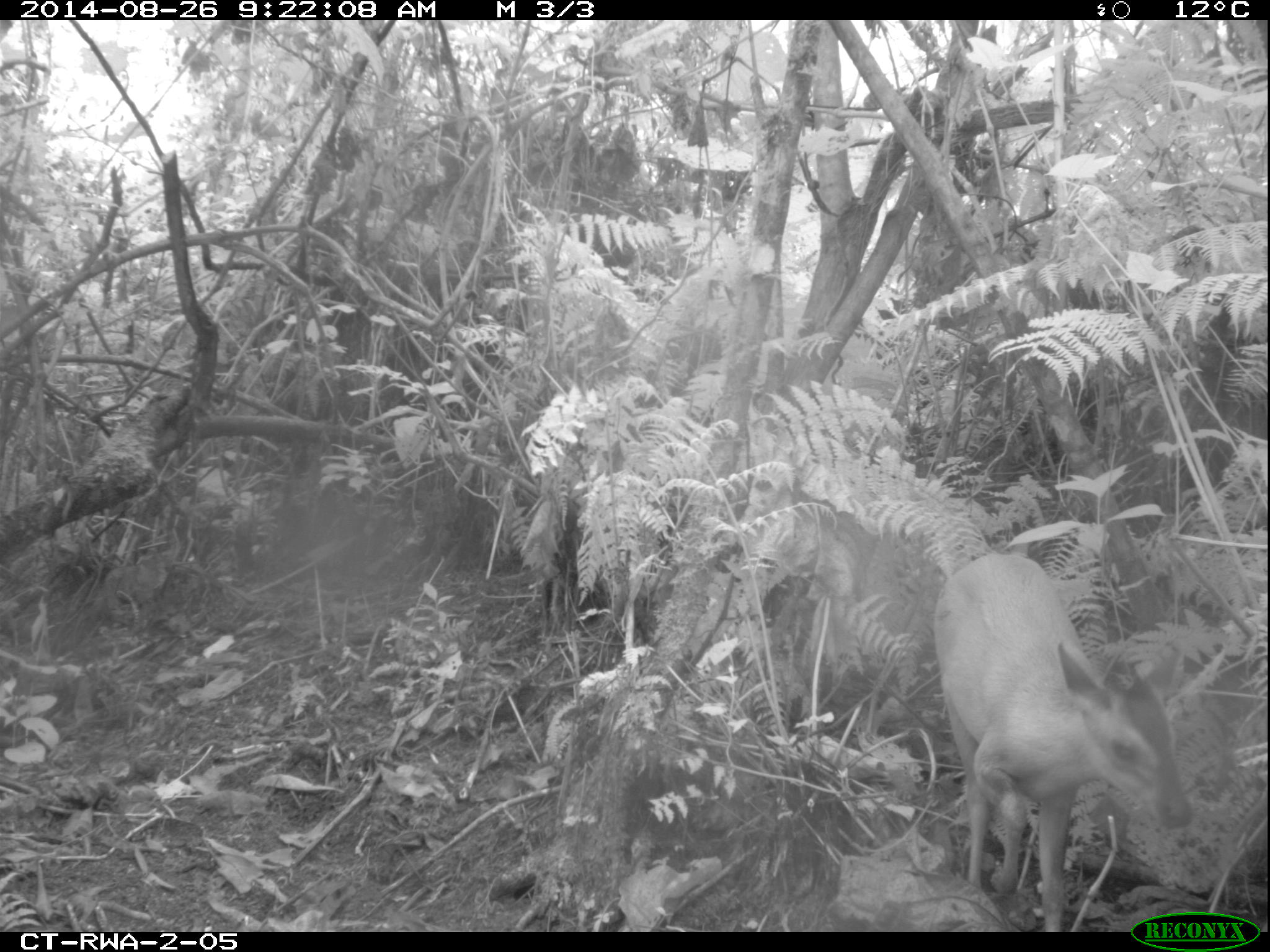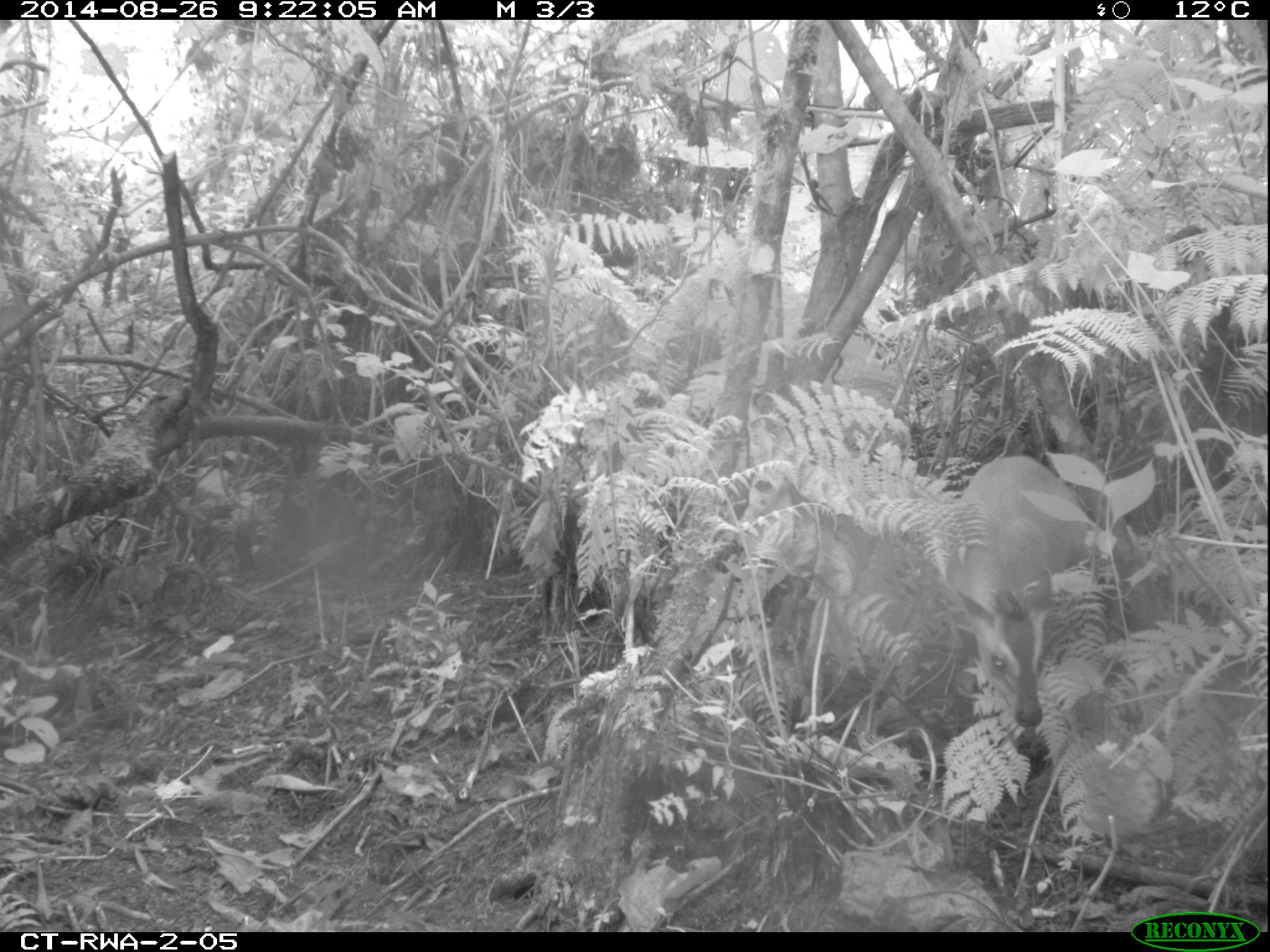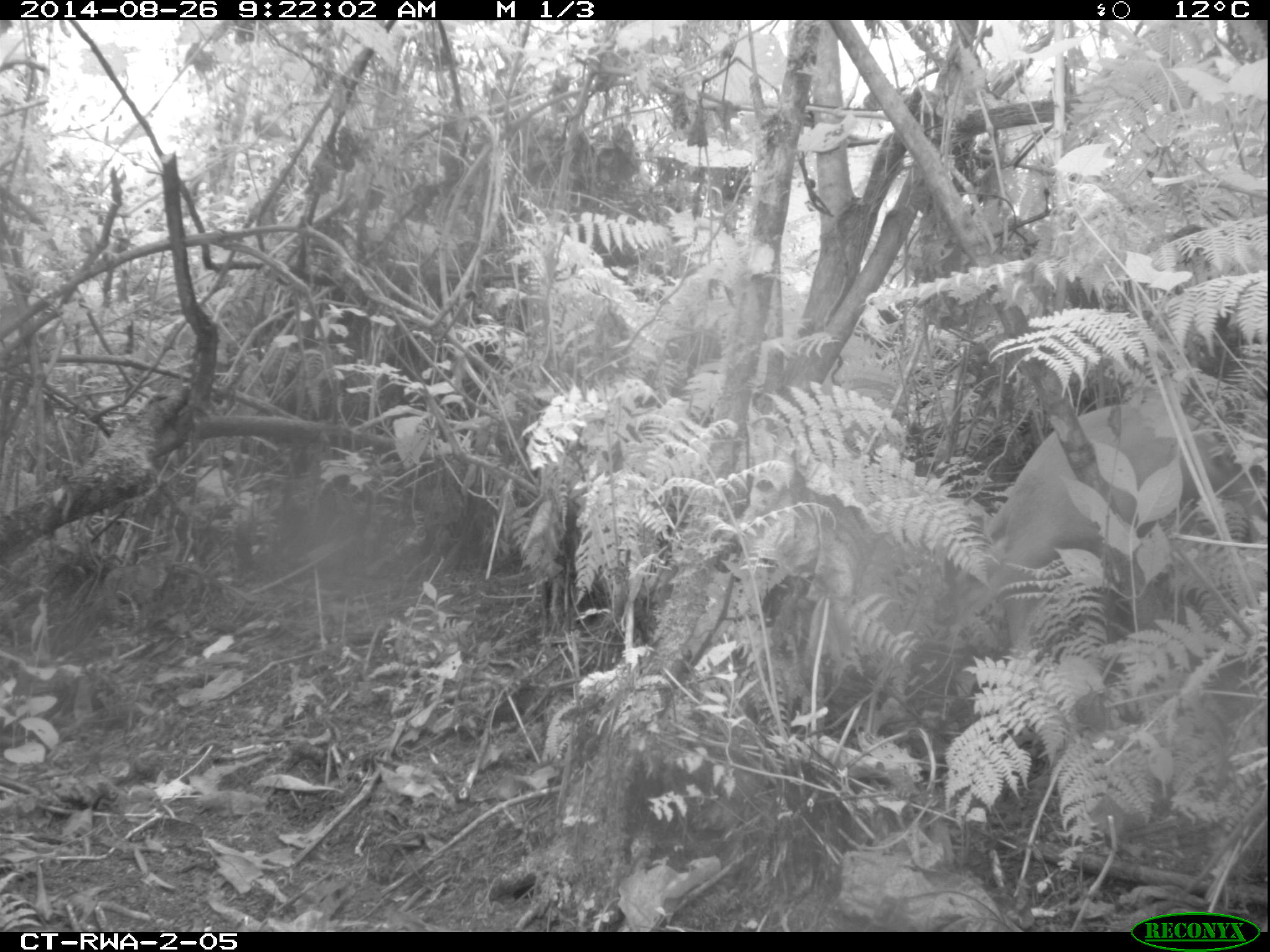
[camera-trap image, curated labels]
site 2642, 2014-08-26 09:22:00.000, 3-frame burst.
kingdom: Animalia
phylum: Chordata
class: Mammalia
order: Artiodactyla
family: Bovidae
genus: Cephalophus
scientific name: Cephalophus nigrifrons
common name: black-fronted duiker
Cephalophus nigrifrons (black-fronted duiker), count 1.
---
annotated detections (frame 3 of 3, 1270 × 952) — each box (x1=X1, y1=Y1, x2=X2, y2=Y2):
cephalophus nigrifrons: (x1=951, y1=395, x2=1270, y2=682)